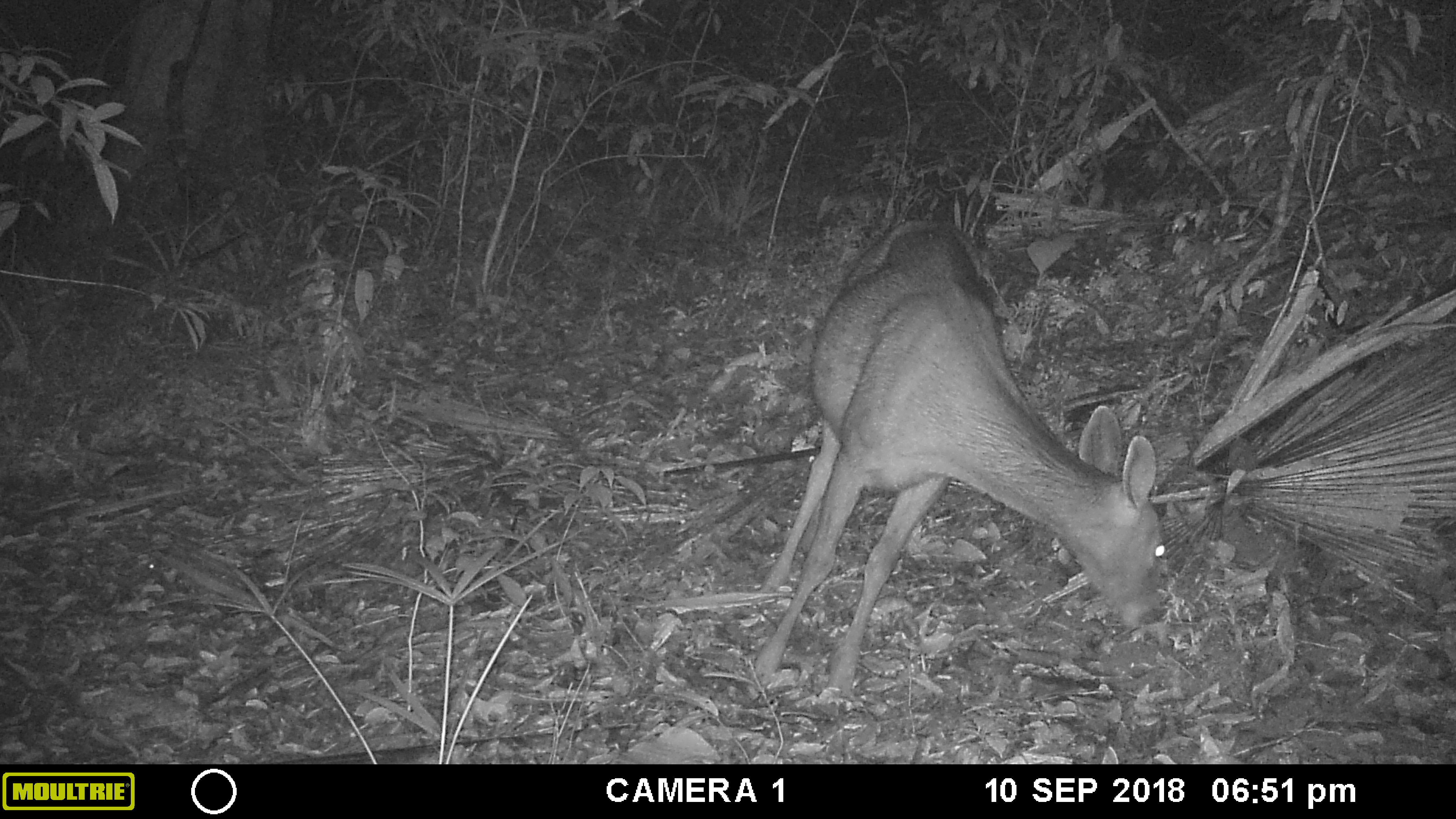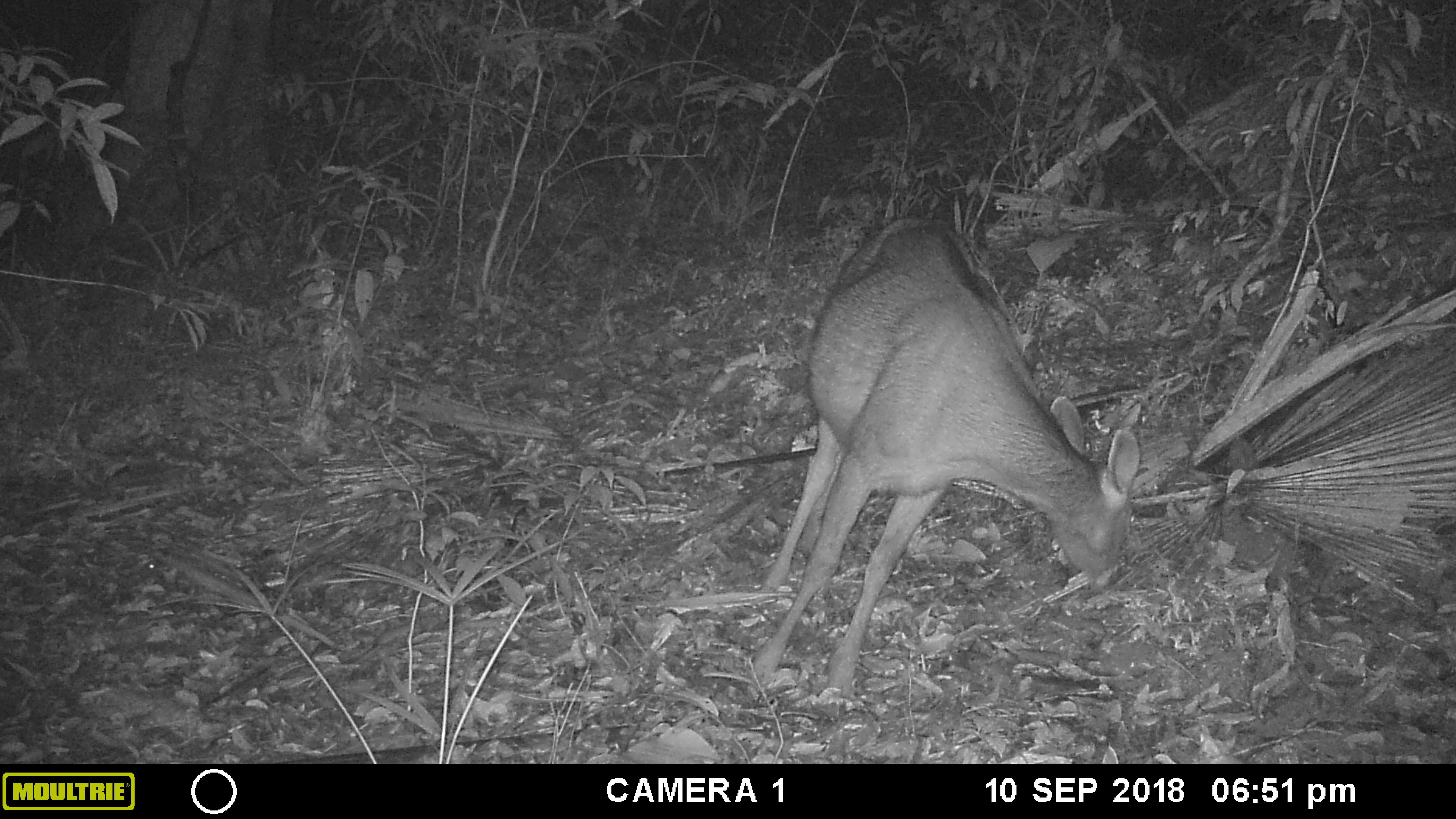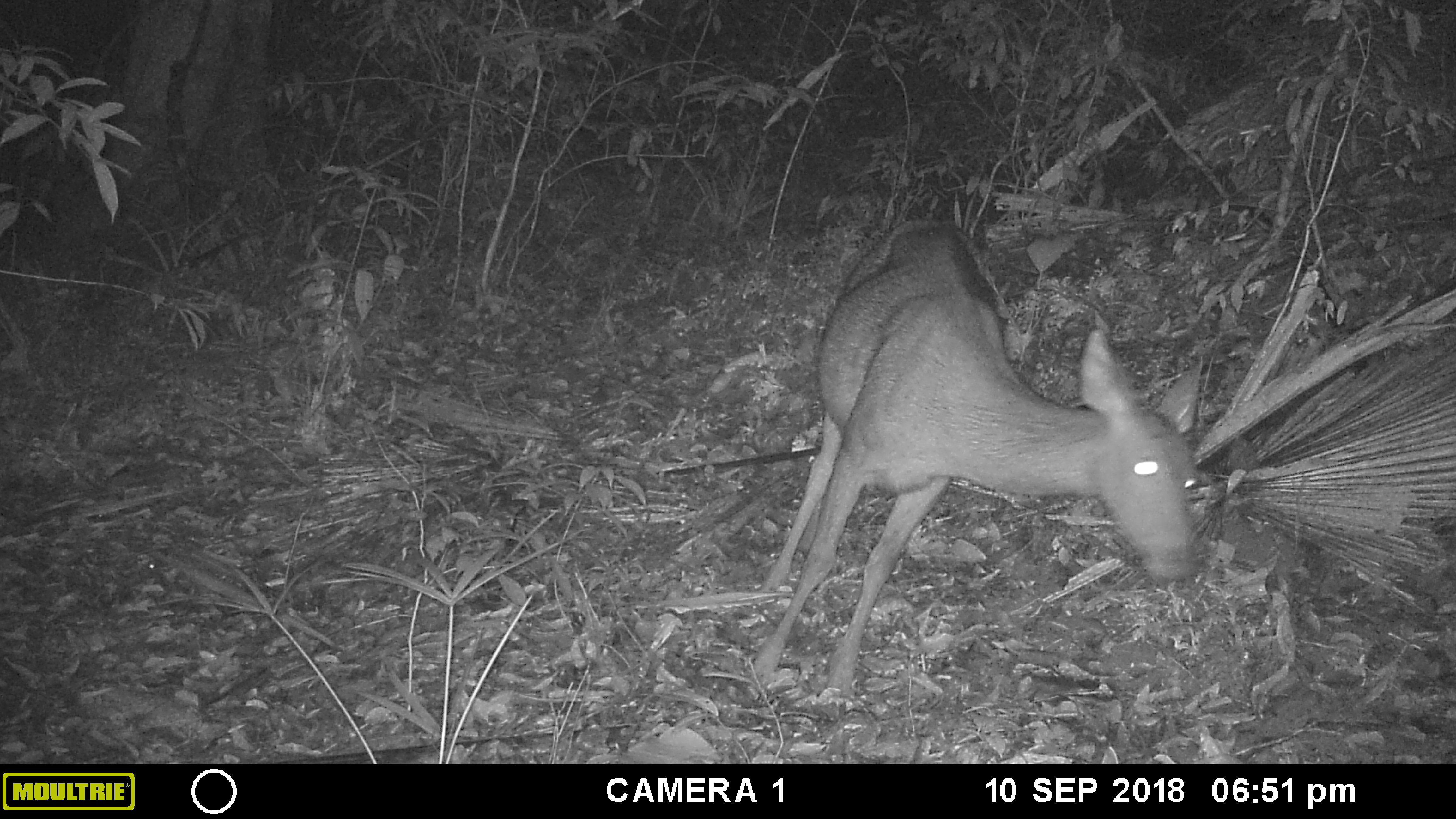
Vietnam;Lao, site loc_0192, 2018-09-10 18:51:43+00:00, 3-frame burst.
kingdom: Animalia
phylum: Chordata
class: Mammalia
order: Artiodactyla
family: Cervidae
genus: Rusa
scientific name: Rusa unicolor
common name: sambar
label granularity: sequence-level